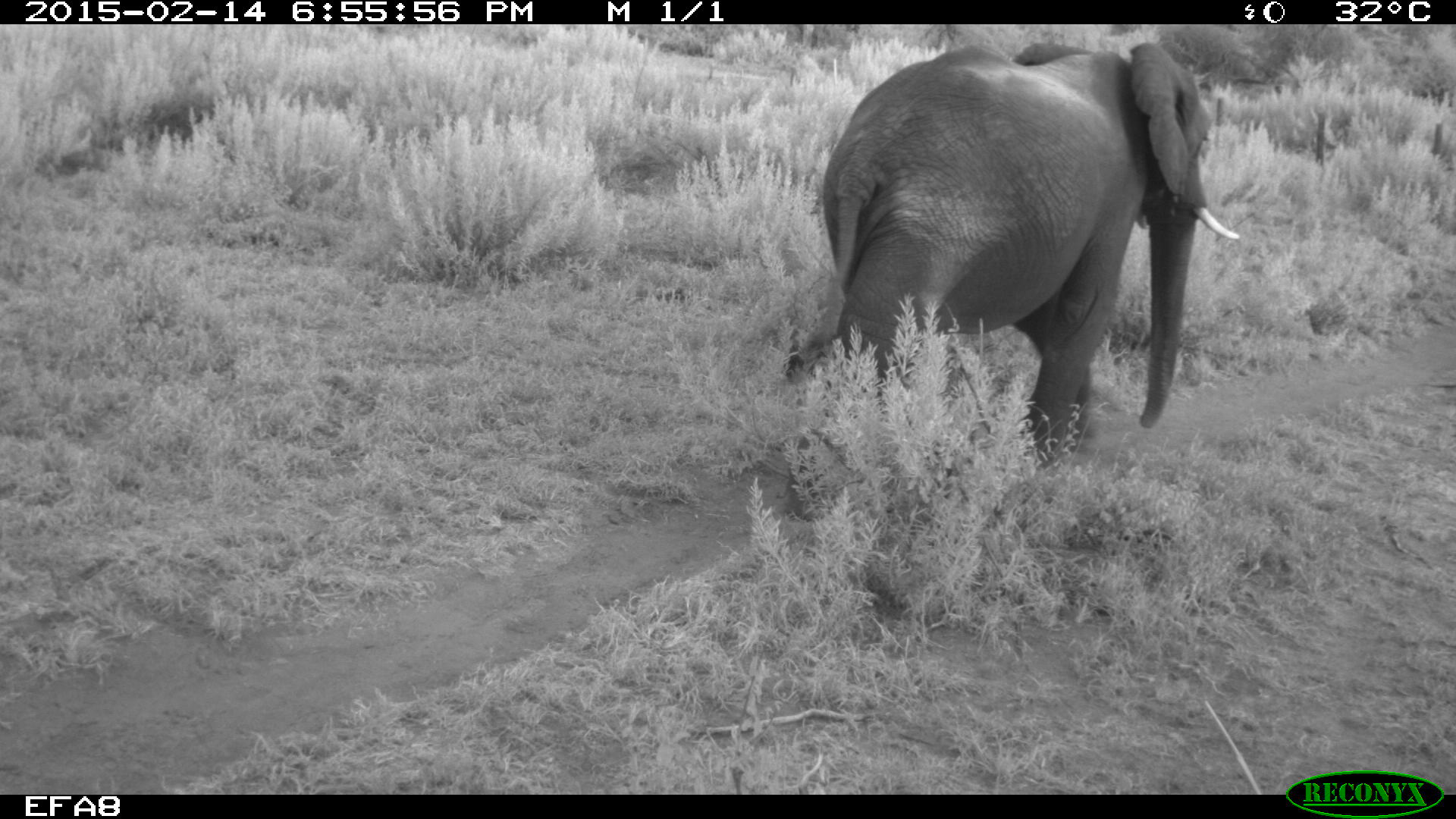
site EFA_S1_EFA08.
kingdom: Animalia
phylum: Chordata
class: Mammalia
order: Proboscidea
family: Elephantidae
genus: Loxodonta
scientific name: Loxodonta africana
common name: african bush elephant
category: elephant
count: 1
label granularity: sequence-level